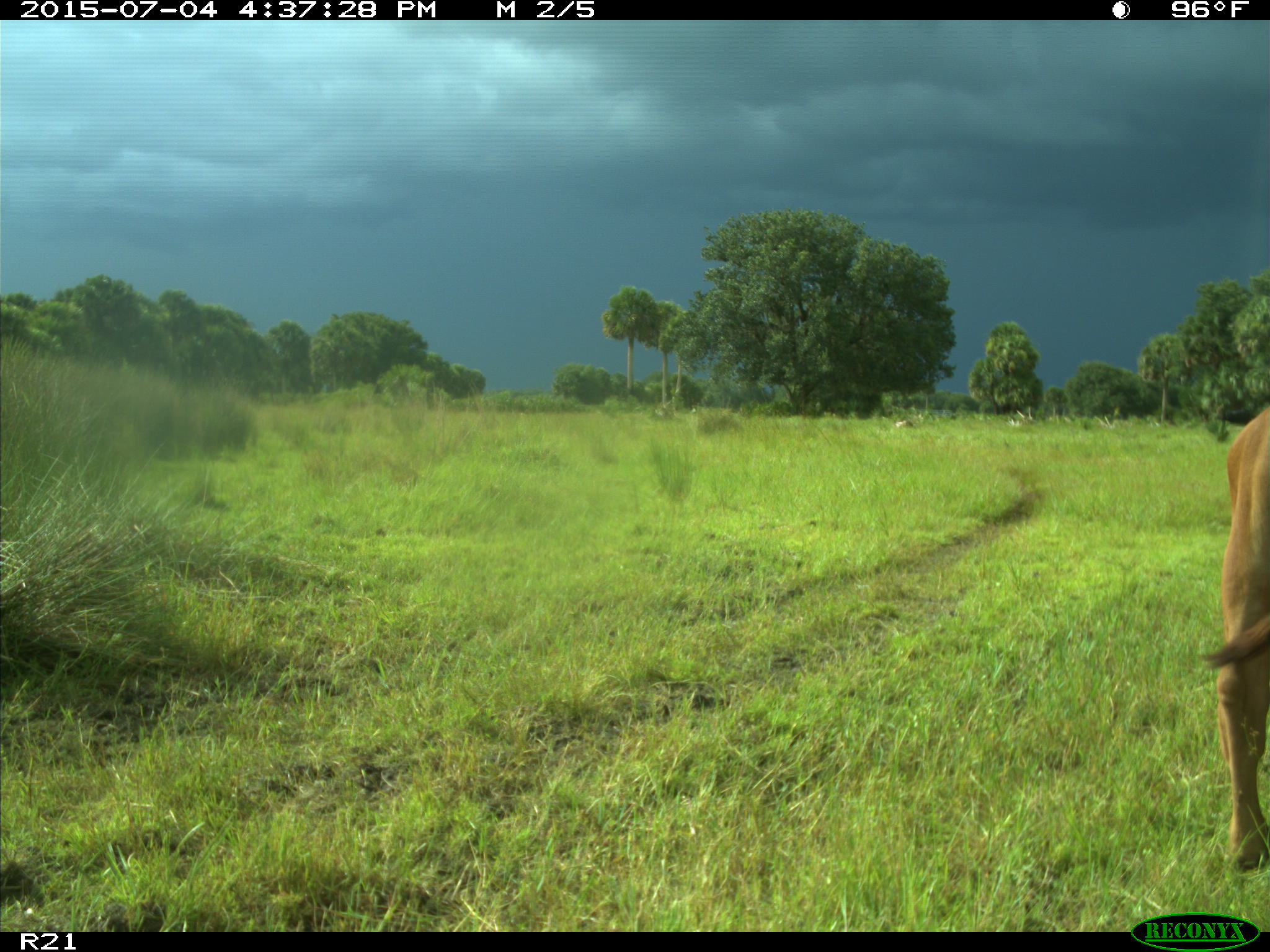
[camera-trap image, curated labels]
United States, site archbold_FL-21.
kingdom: Animalia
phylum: Chordata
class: Mammalia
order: Artiodactyla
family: Bovidae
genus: Bos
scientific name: Bos taurus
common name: domestic cow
Bos taurus (domestic cow).